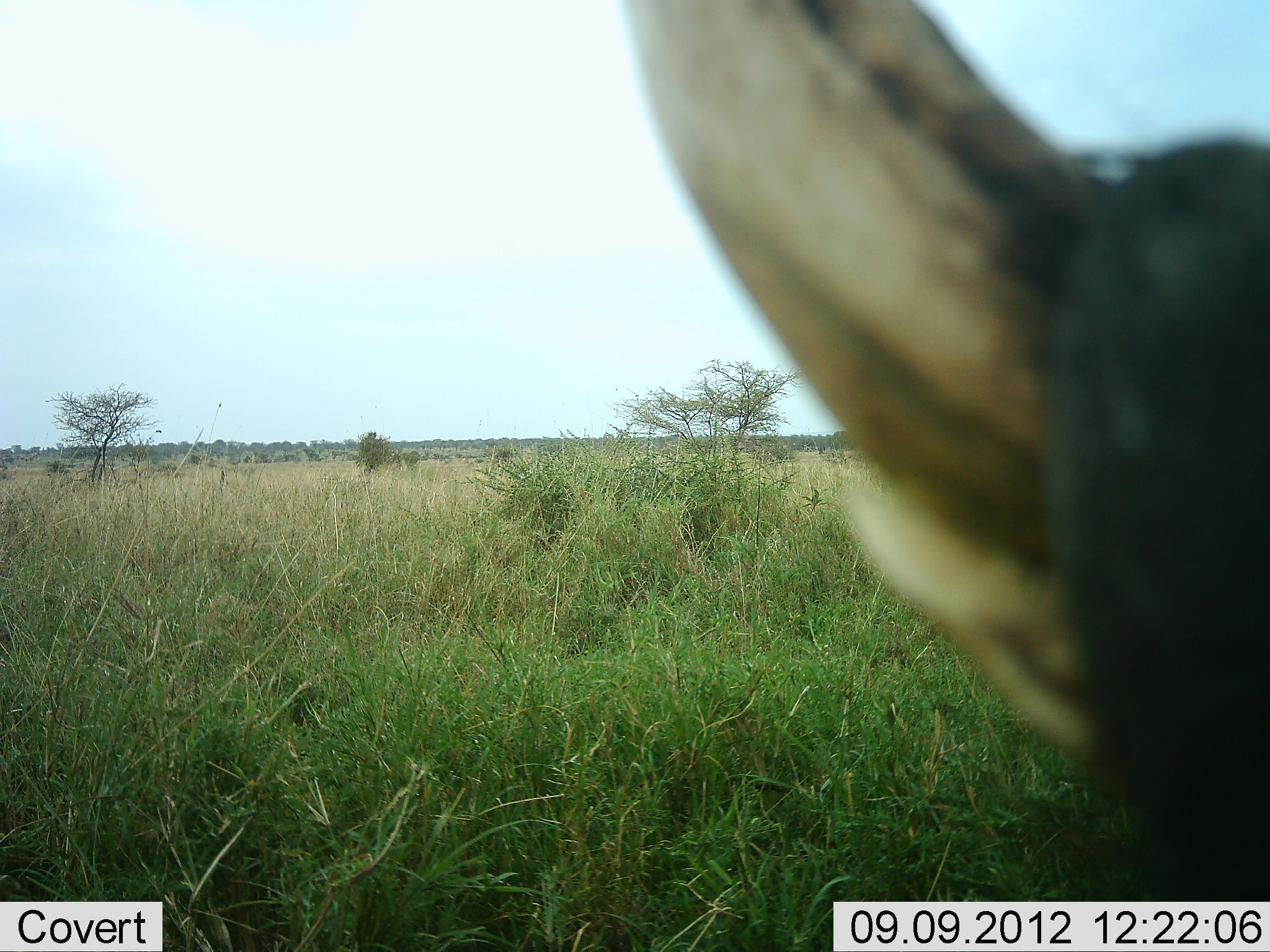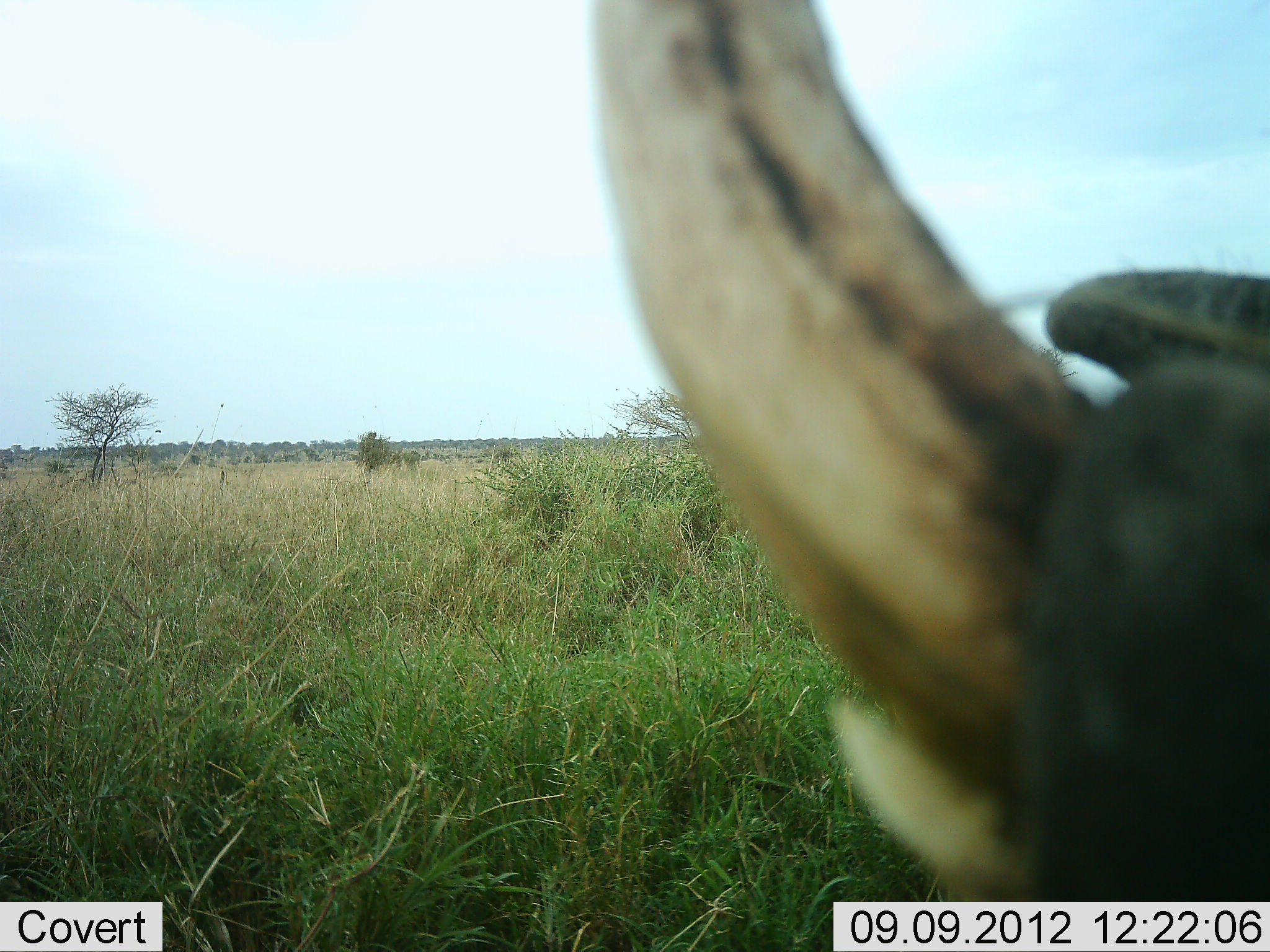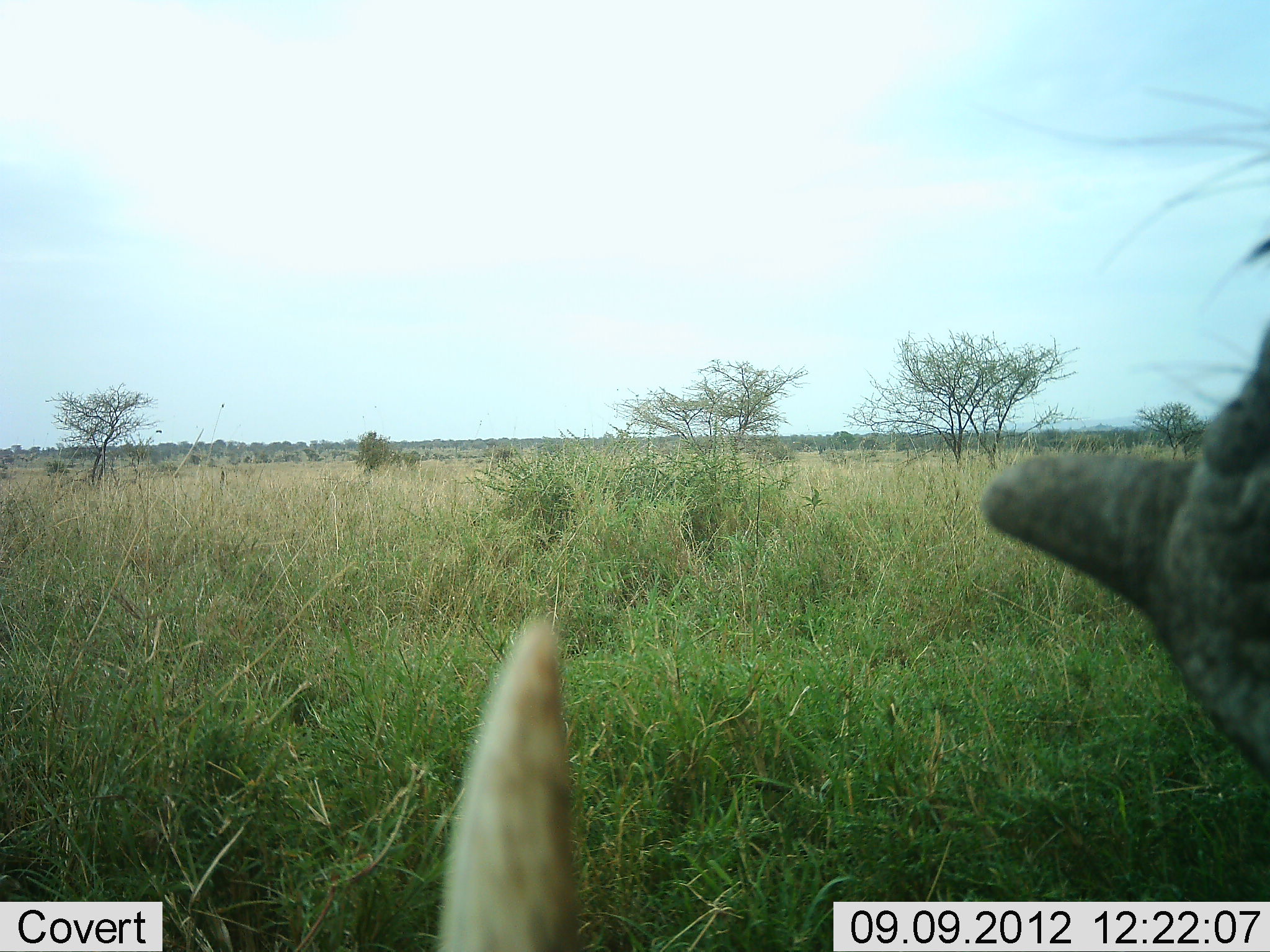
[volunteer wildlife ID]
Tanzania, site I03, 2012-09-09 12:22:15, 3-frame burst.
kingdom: Animalia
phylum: Chordata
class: Mammalia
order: Artiodactyla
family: Suidae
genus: Phacochoerus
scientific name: Phacochoerus africanus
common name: warthog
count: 1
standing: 60%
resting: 0%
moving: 50%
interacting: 0%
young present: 0%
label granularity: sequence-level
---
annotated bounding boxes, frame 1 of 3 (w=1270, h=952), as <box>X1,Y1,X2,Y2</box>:
animal: <box>613,1,1270,951</box>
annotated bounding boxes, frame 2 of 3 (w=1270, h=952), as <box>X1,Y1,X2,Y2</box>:
animal: <box>585,0,1270,952</box>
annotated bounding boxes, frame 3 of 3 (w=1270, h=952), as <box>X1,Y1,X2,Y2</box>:
animal: <box>432,85,1269,952</box>